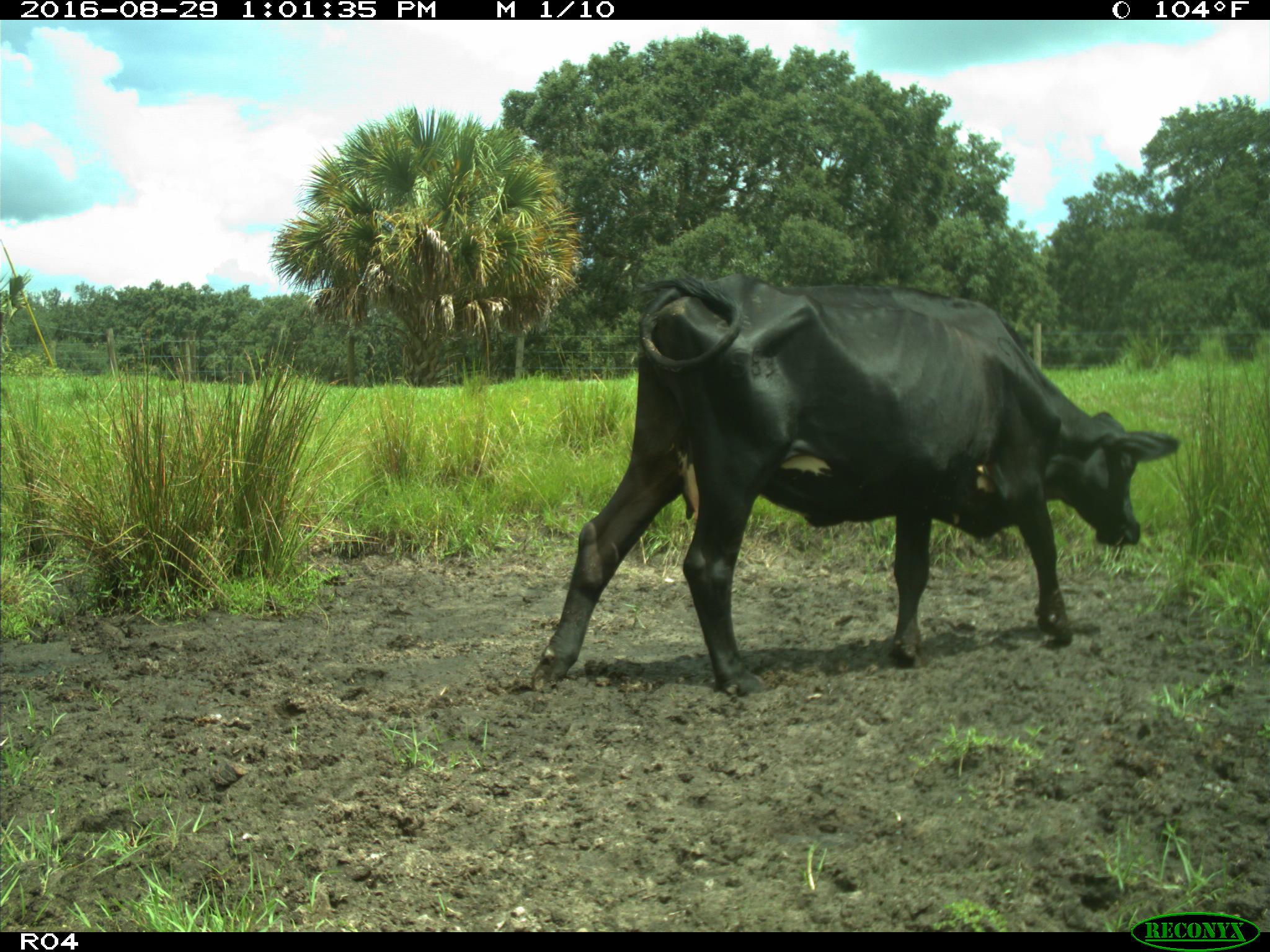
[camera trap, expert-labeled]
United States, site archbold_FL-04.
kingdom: Animalia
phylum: Chordata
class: Mammalia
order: Artiodactyla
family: Bovidae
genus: Bos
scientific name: Bos taurus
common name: domestic cow